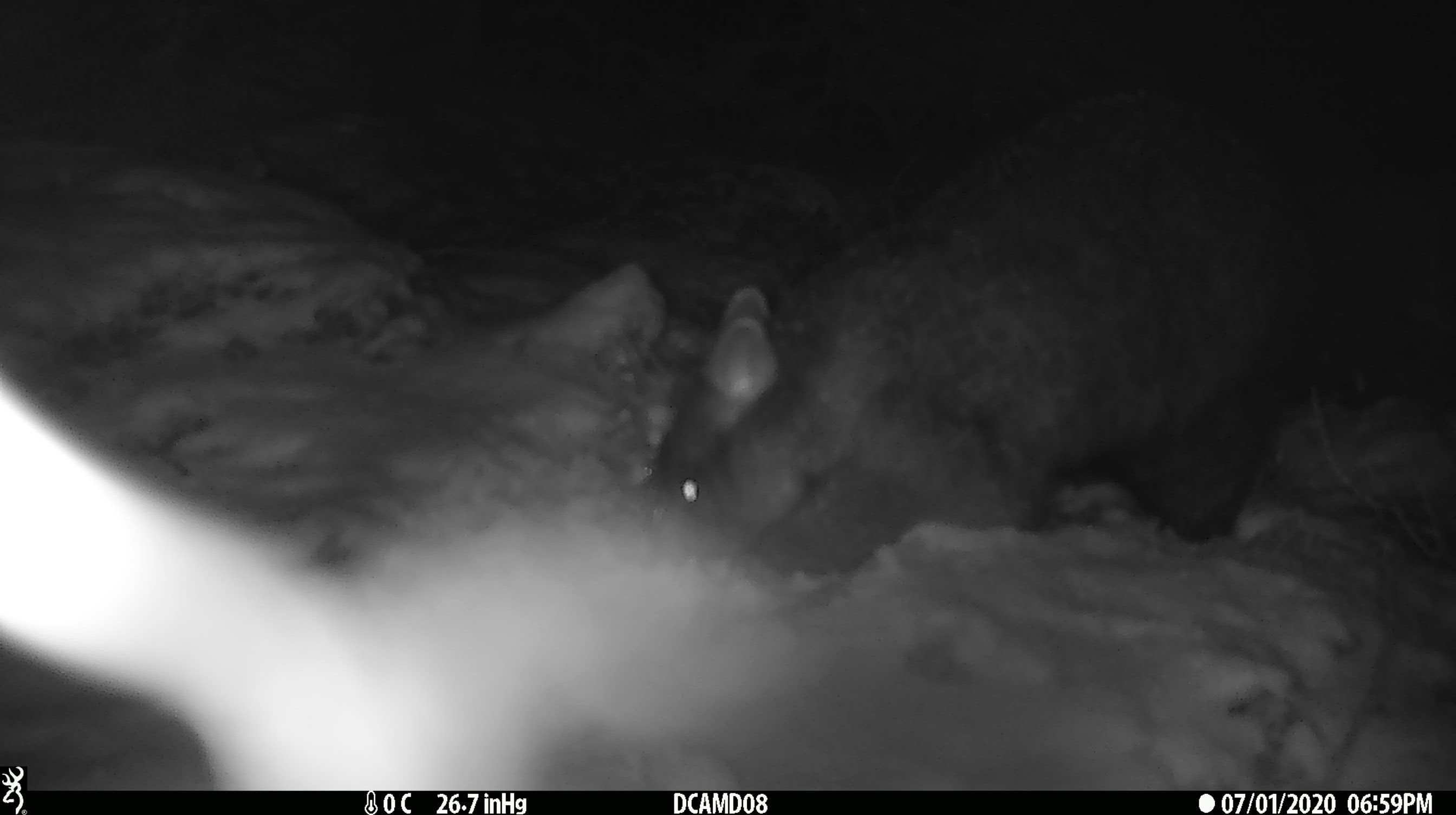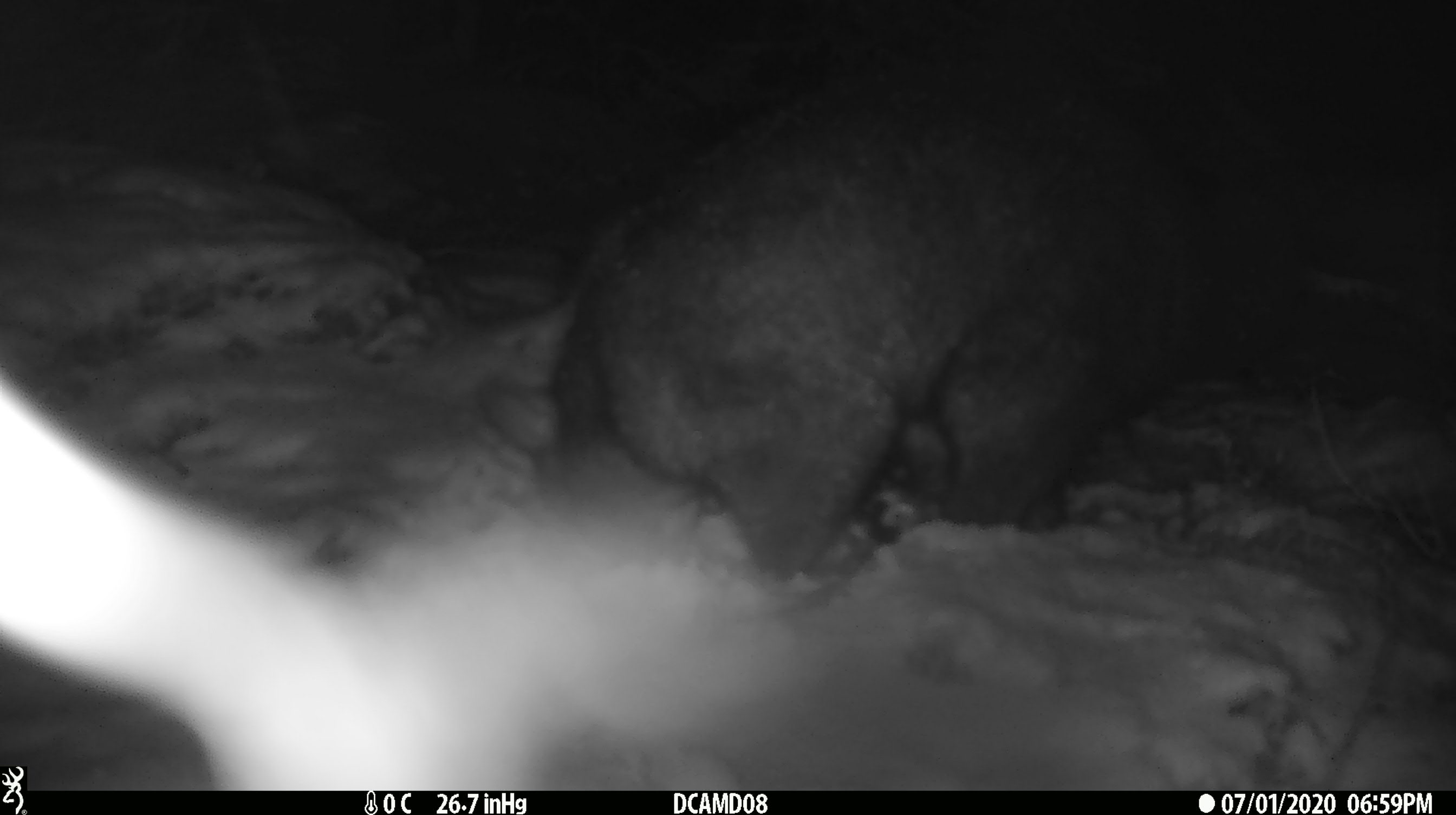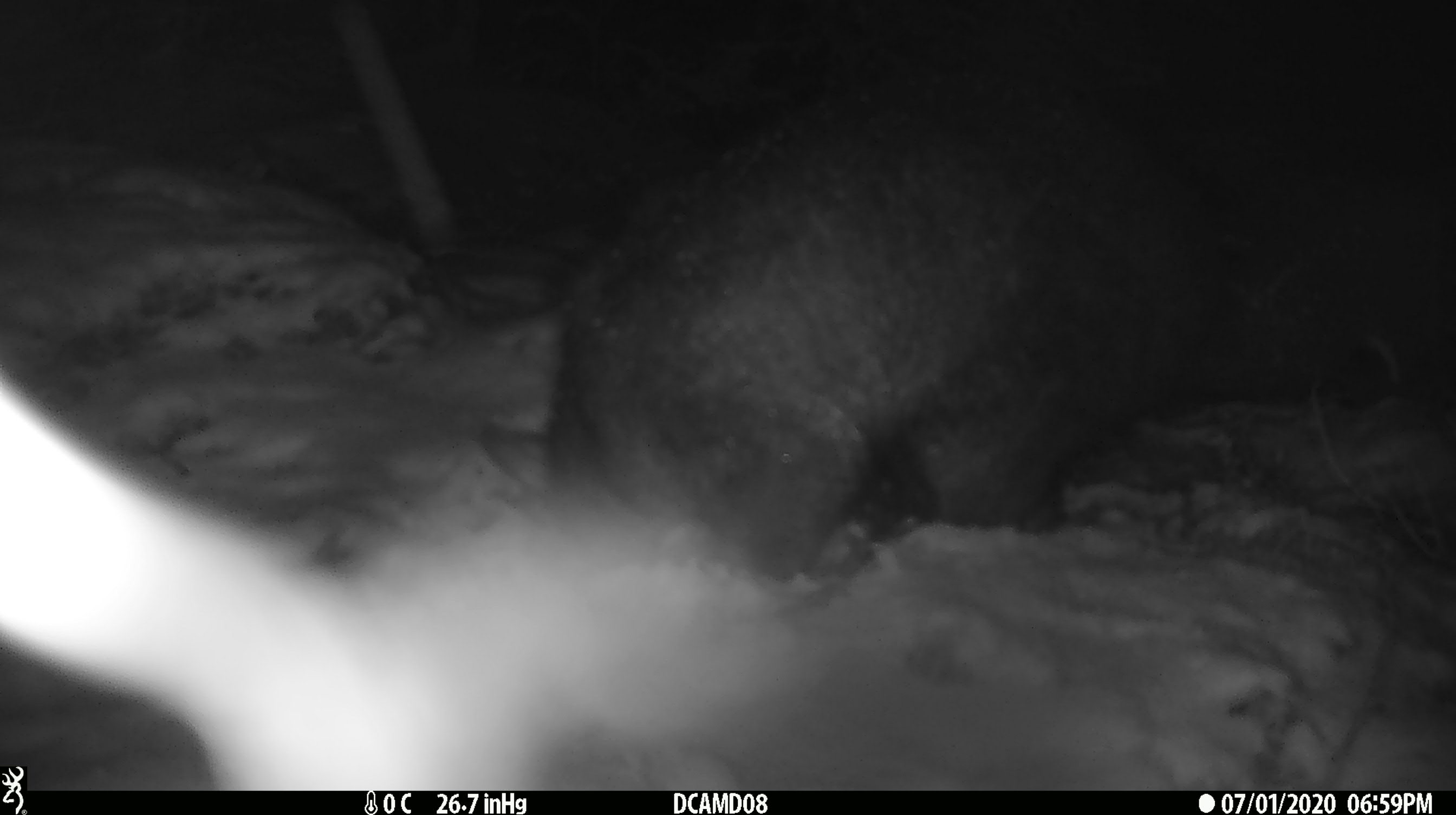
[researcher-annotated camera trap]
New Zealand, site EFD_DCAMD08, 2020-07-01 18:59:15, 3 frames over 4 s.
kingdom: Animalia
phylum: Chordata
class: Mammalia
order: Diprotodontia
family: Phalangeridae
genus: Trichosurus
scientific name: Trichosurus vulpecula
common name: common brushtail possum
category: possum